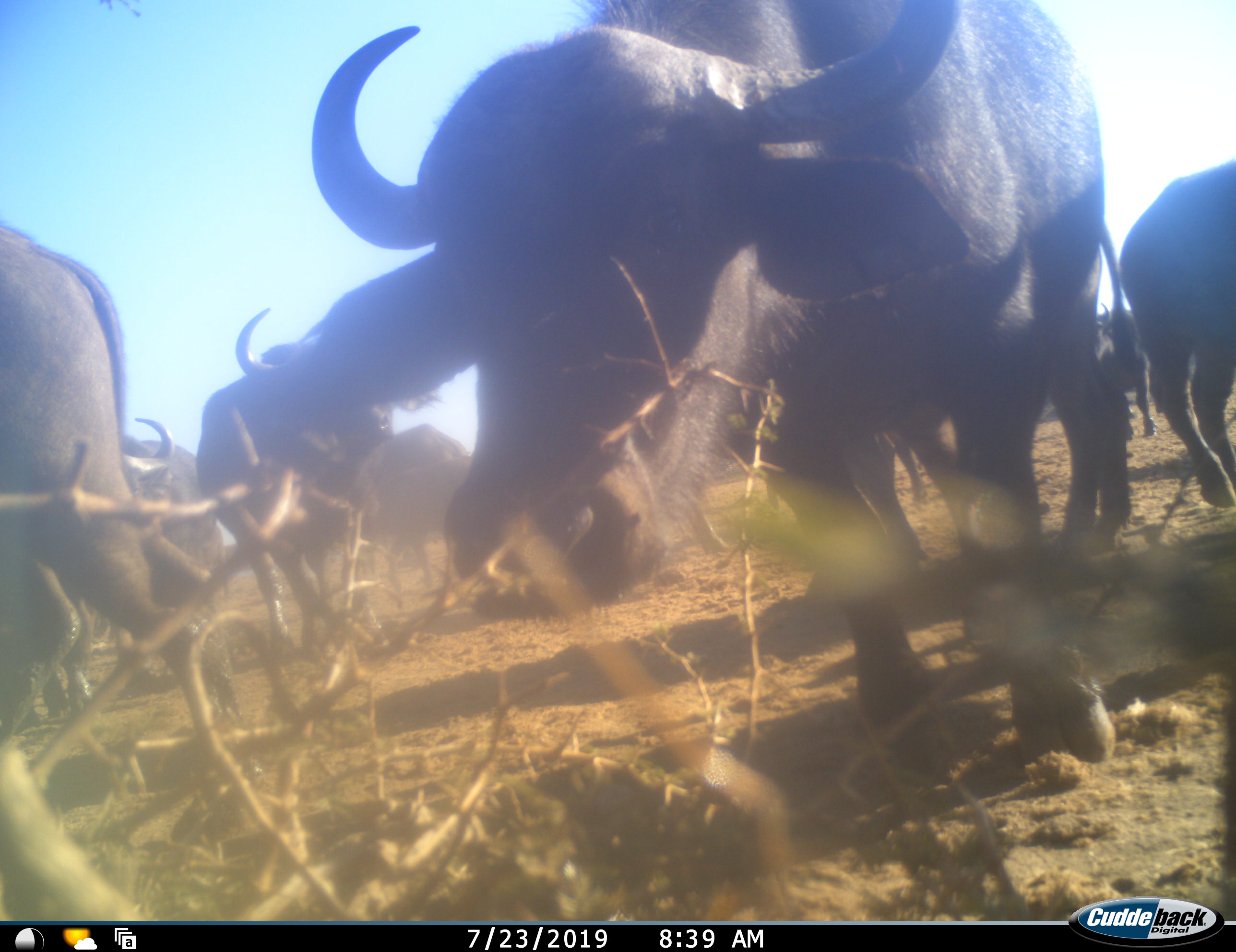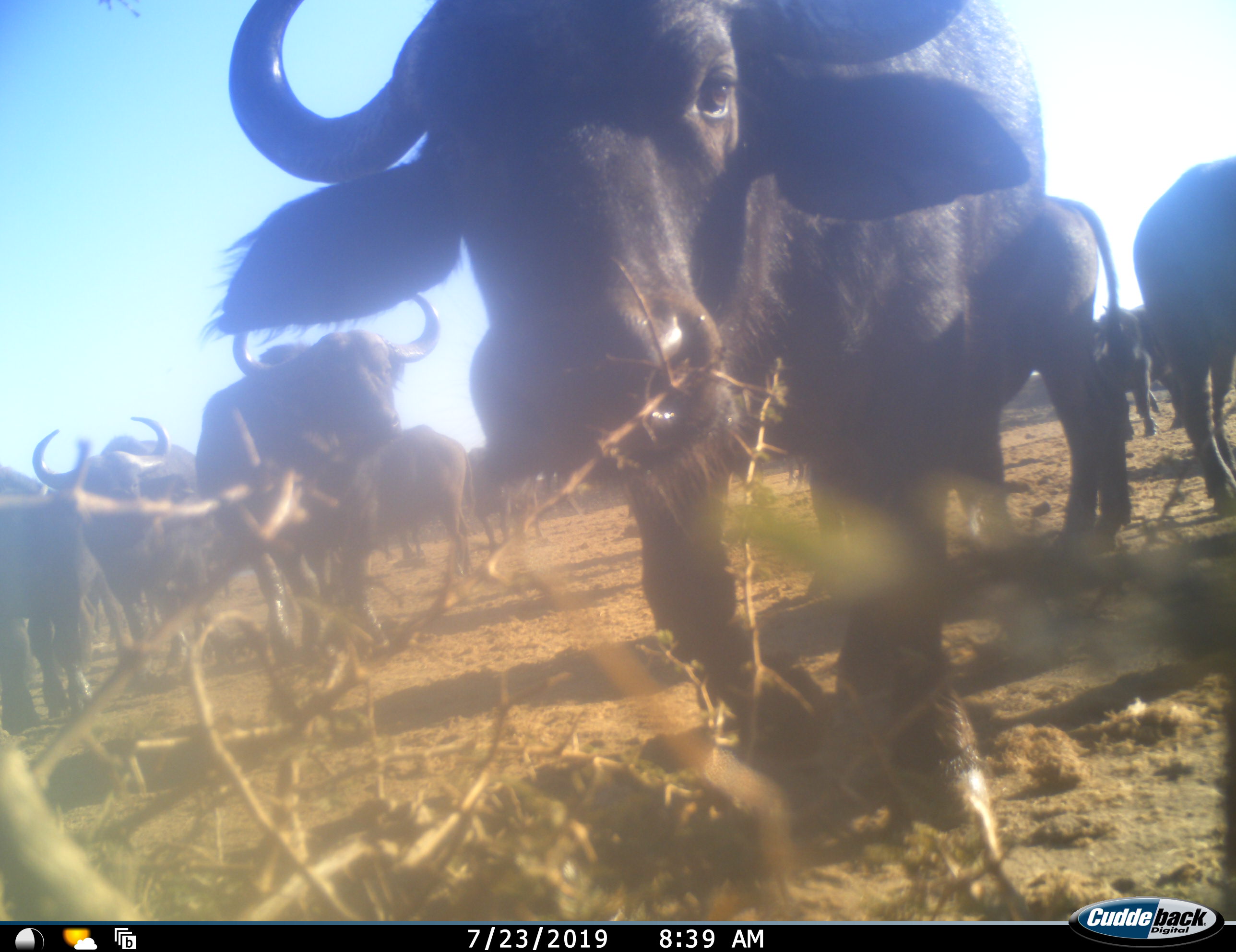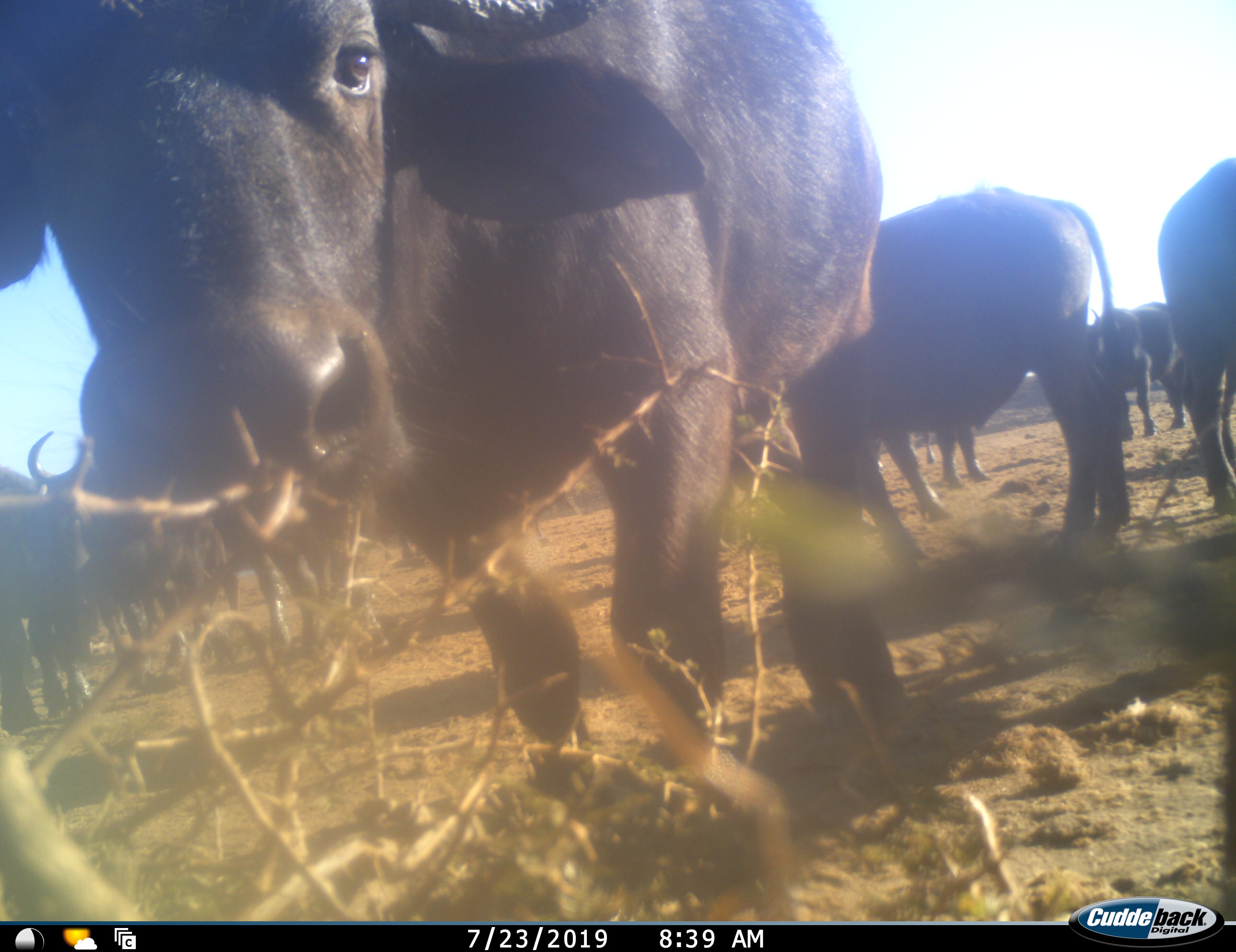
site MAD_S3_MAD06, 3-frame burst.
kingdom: Animalia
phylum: Chordata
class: Mammalia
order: Artiodactyla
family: Bovidae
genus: Syncerus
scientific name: Syncerus caffer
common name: african buffalo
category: buffalo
Buffalo (african buffalo) (Syncerus caffer), count 9. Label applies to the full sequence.